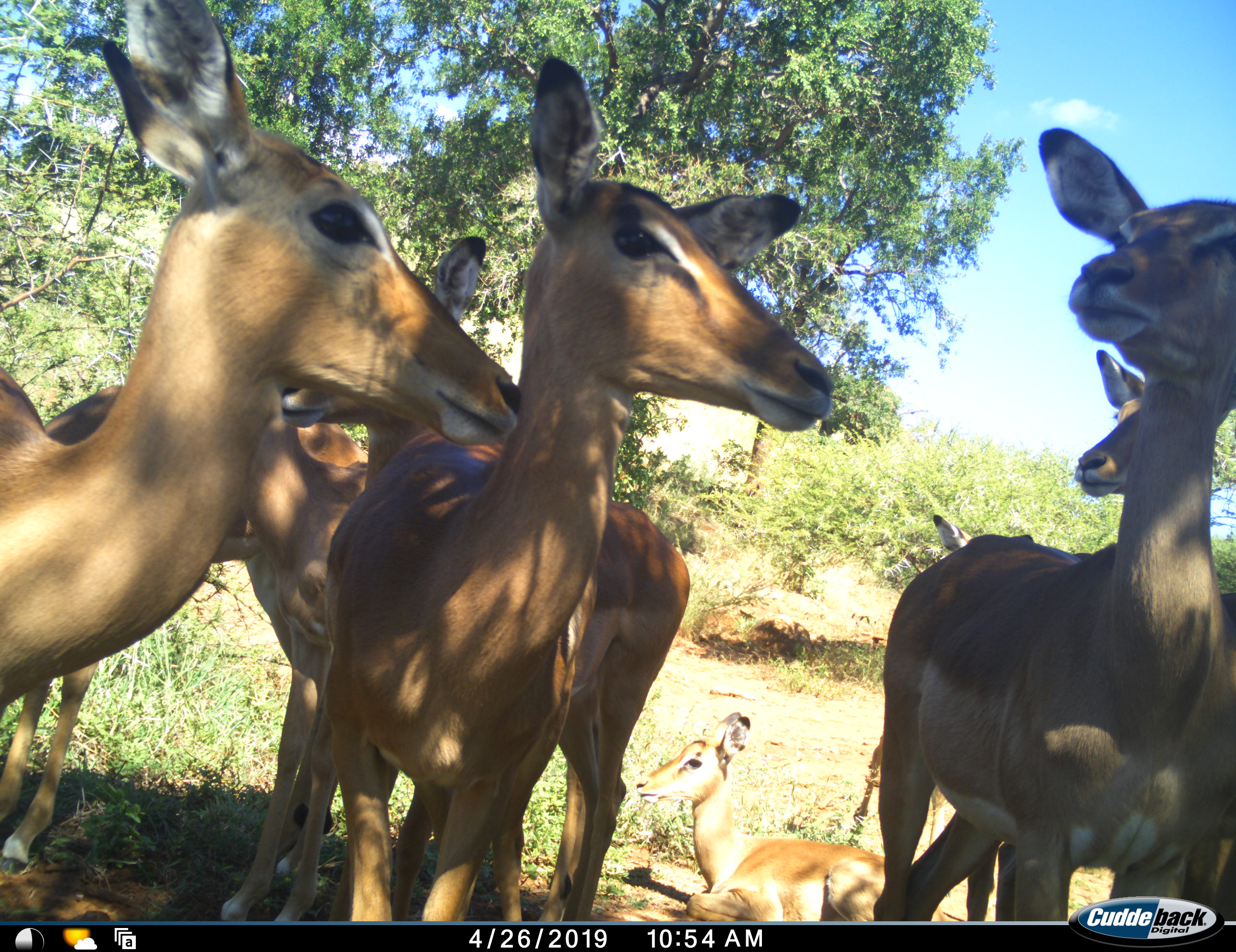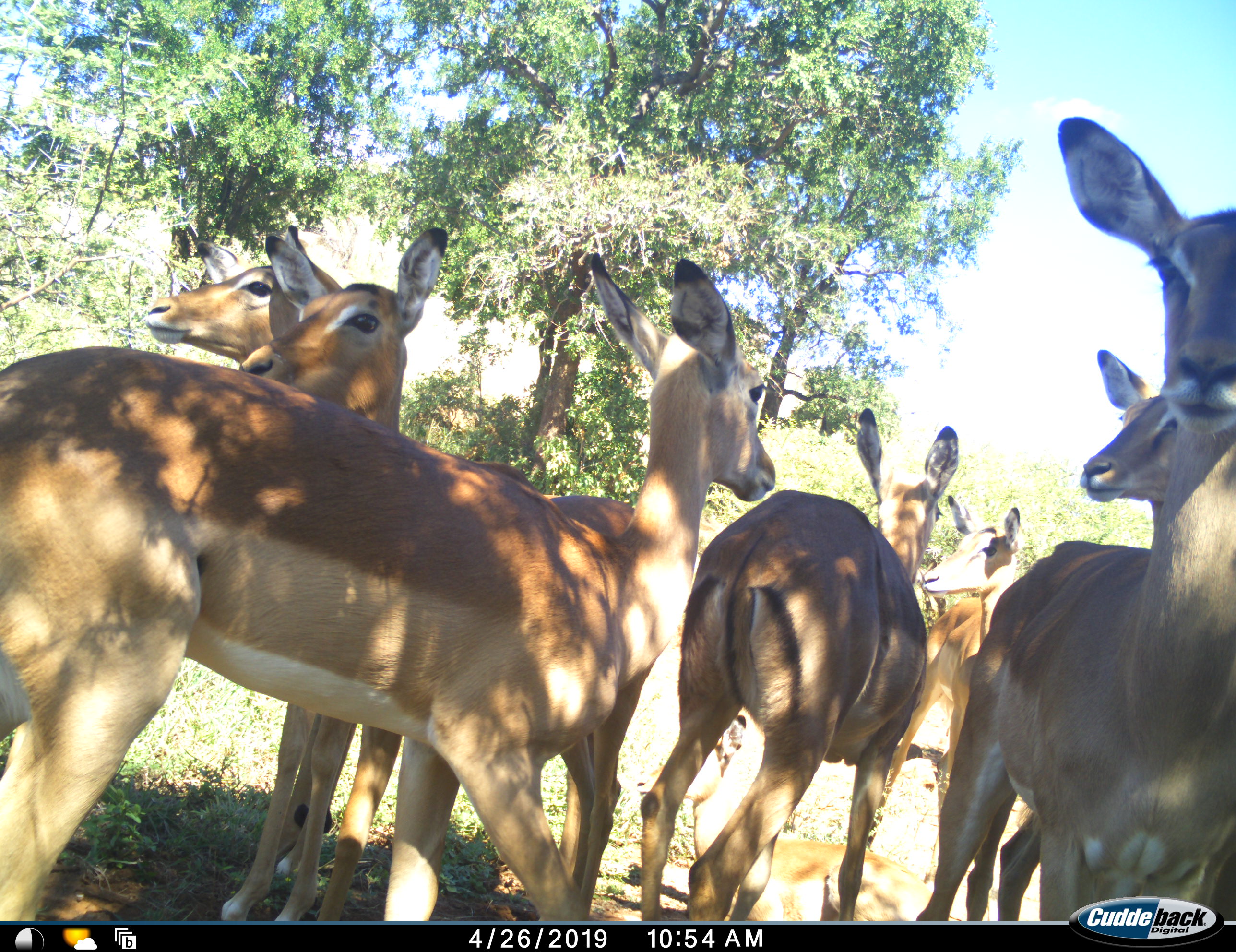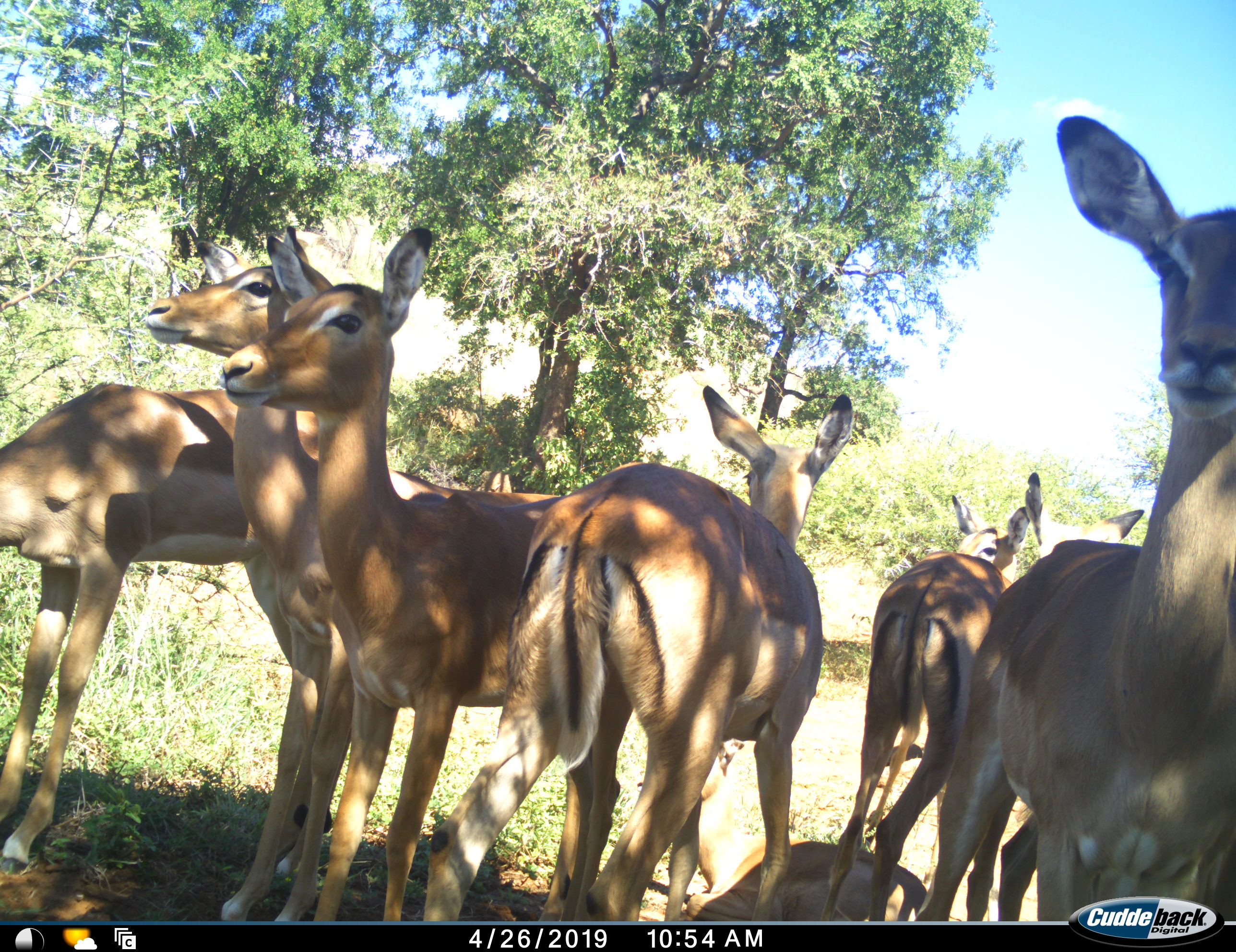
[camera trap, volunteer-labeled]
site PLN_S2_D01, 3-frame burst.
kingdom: Animalia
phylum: Chordata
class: Mammalia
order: Artiodactyla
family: Bovidae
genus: Aepyceros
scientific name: Aepyceros melampus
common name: impala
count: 8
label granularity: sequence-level